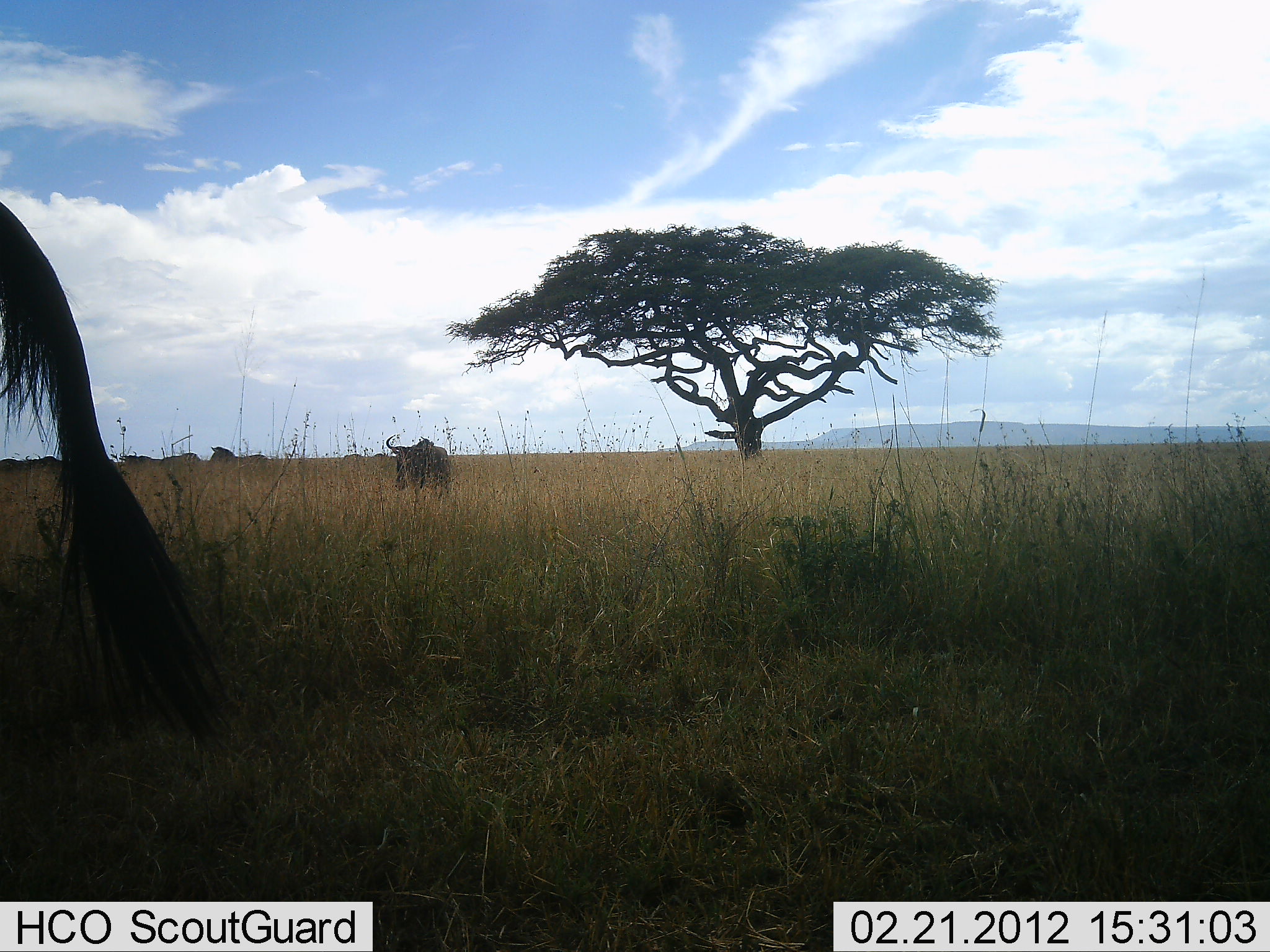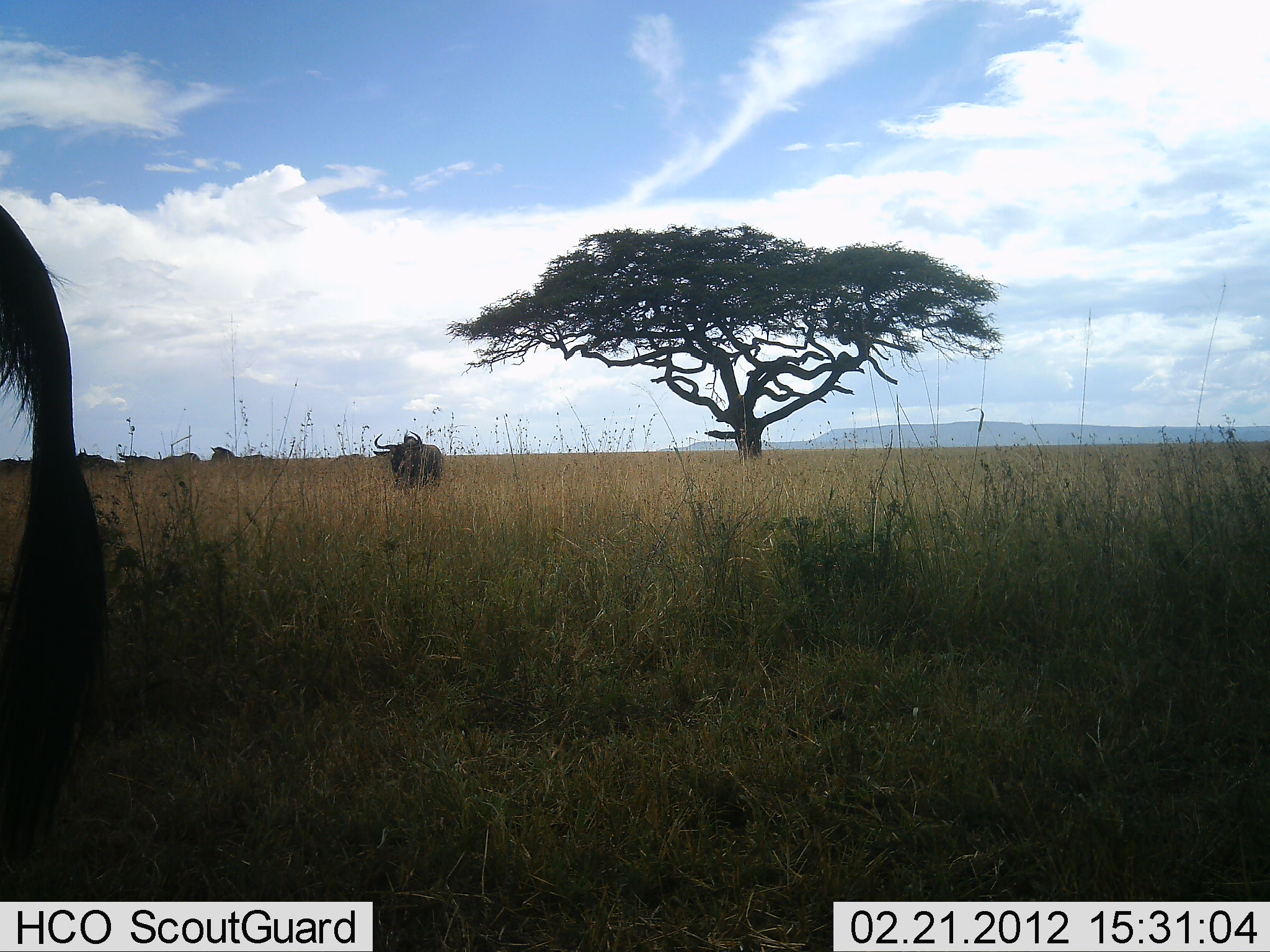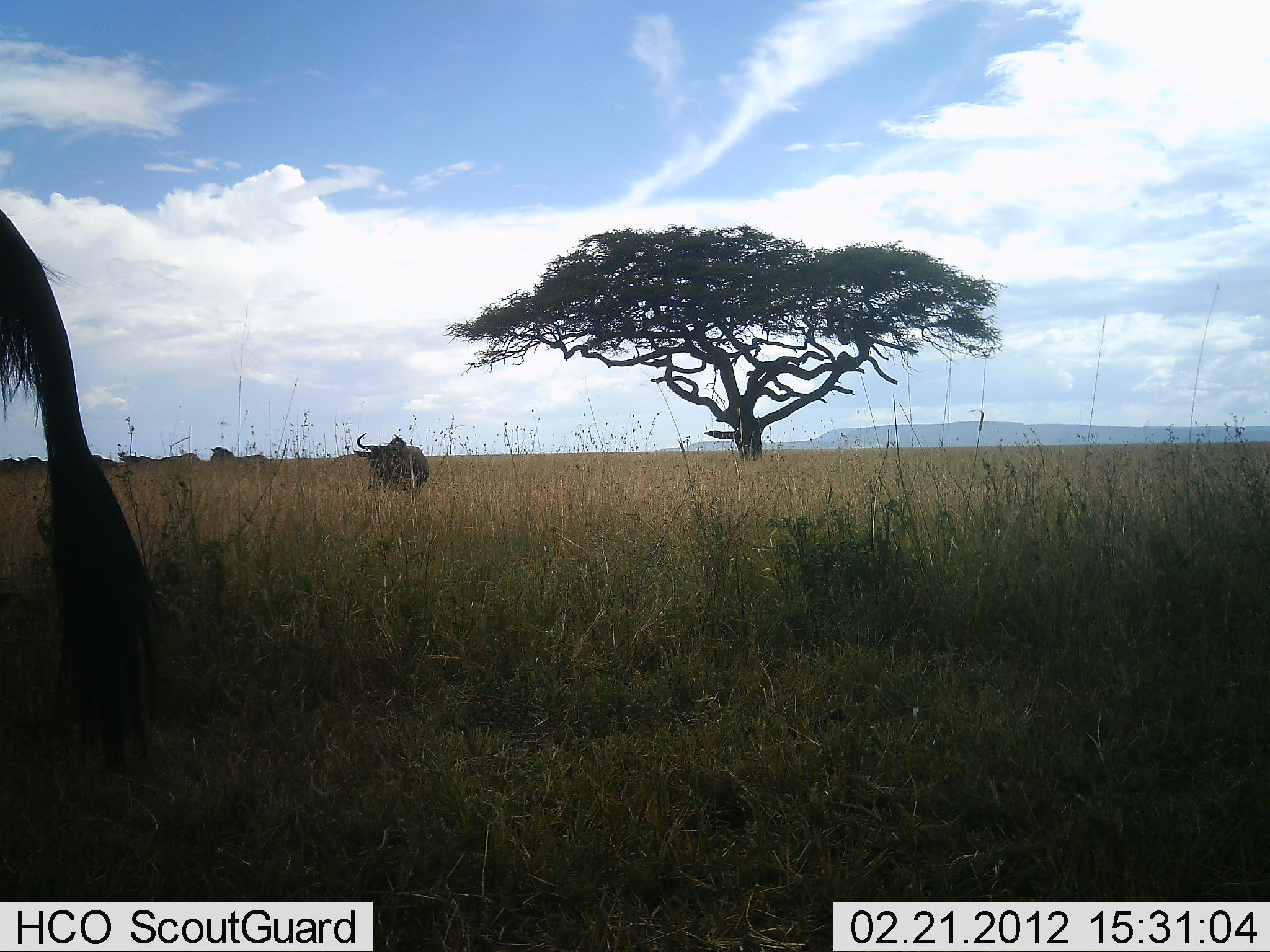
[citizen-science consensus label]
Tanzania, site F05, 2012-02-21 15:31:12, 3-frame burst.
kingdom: Animalia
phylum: Chordata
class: Mammalia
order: Artiodactyla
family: Bovidae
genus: Connochaetes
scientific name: Connochaetes taurinus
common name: blue wildebeest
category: wildebeest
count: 2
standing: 62%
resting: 0%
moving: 76%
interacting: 0%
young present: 0%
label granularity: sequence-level